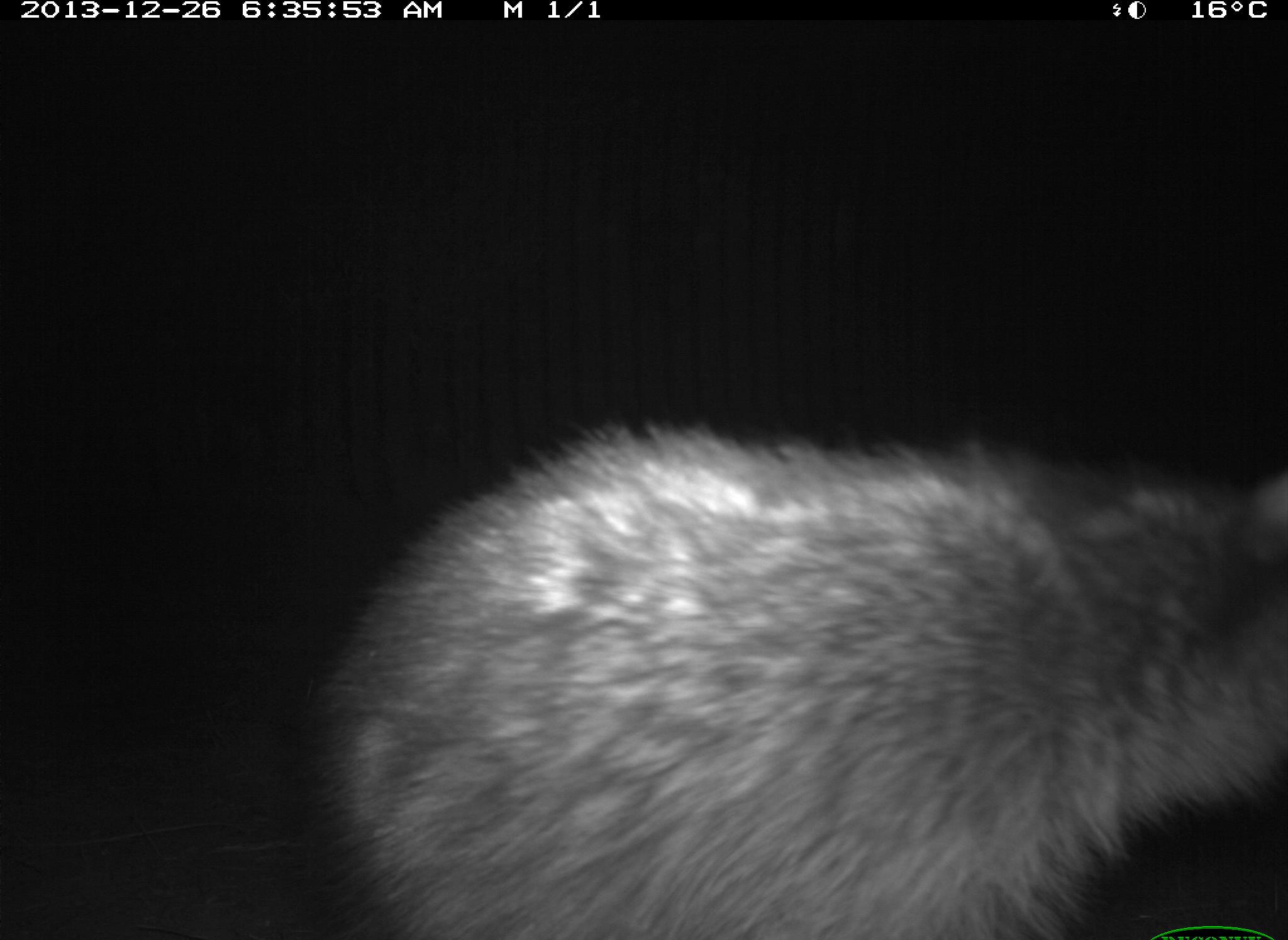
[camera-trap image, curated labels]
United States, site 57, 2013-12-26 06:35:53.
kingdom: Animalia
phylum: Chordata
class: Mammalia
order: Carnivora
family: Procyonidae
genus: Procyon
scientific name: Procyon lotor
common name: raccoon